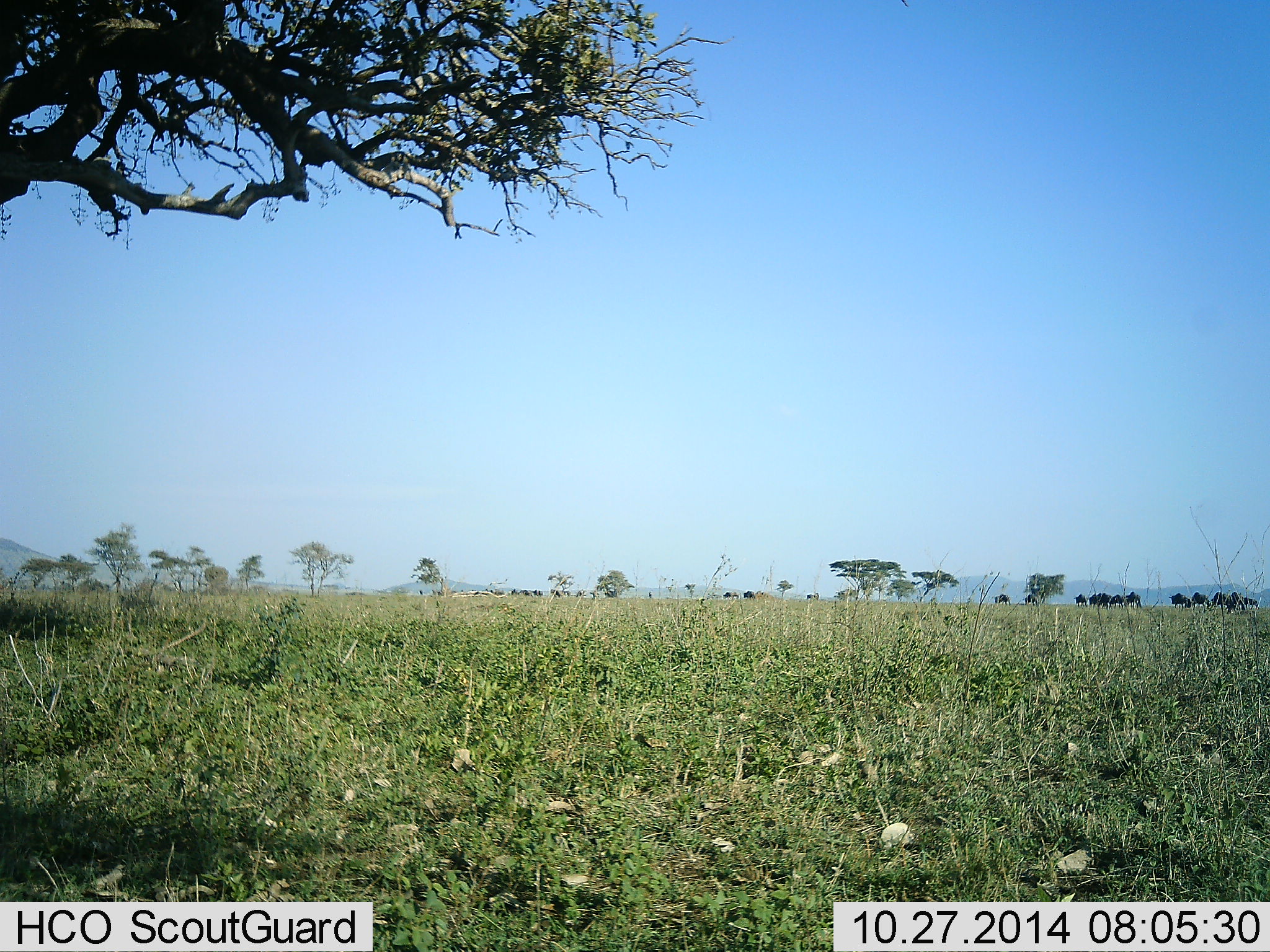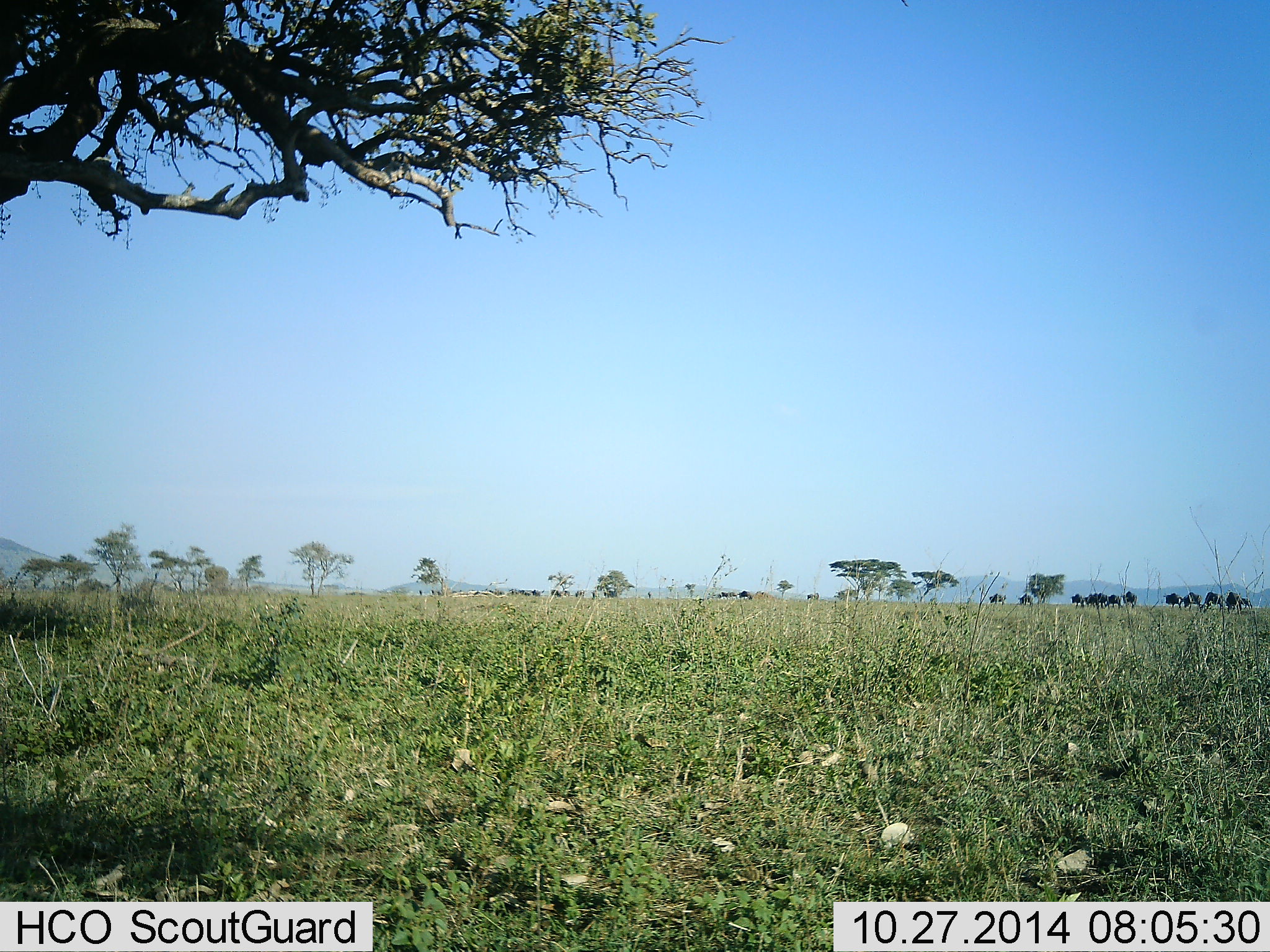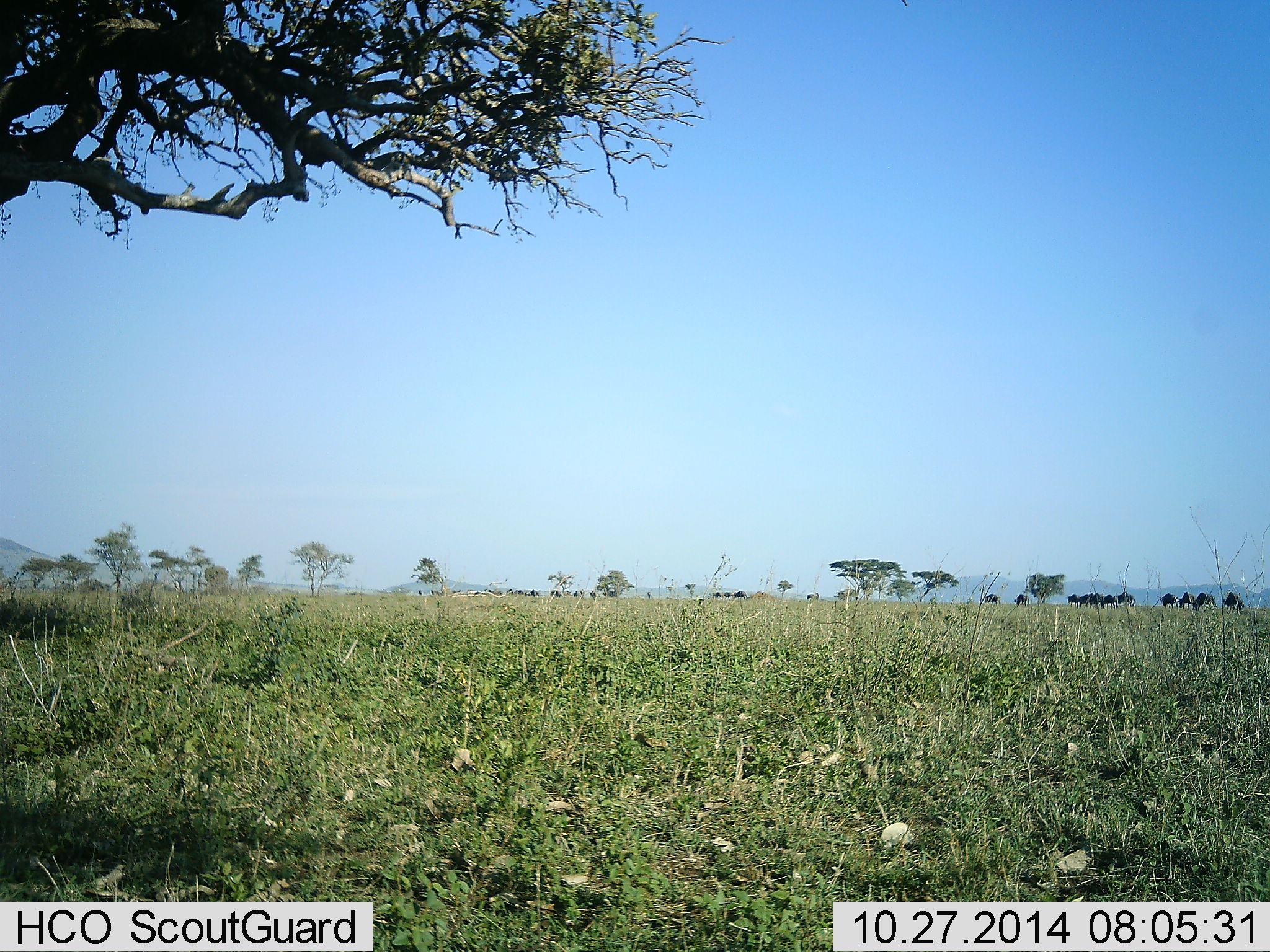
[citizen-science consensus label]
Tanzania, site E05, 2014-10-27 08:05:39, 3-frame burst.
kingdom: Animalia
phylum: Chordata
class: Mammalia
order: Artiodactyla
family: Bovidae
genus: Connochaetes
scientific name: Connochaetes taurinus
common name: blue wildebeest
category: wildebeest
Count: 11-50.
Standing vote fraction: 11%.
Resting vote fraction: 0%.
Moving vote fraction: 78%.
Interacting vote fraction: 0%.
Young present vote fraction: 0%.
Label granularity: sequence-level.